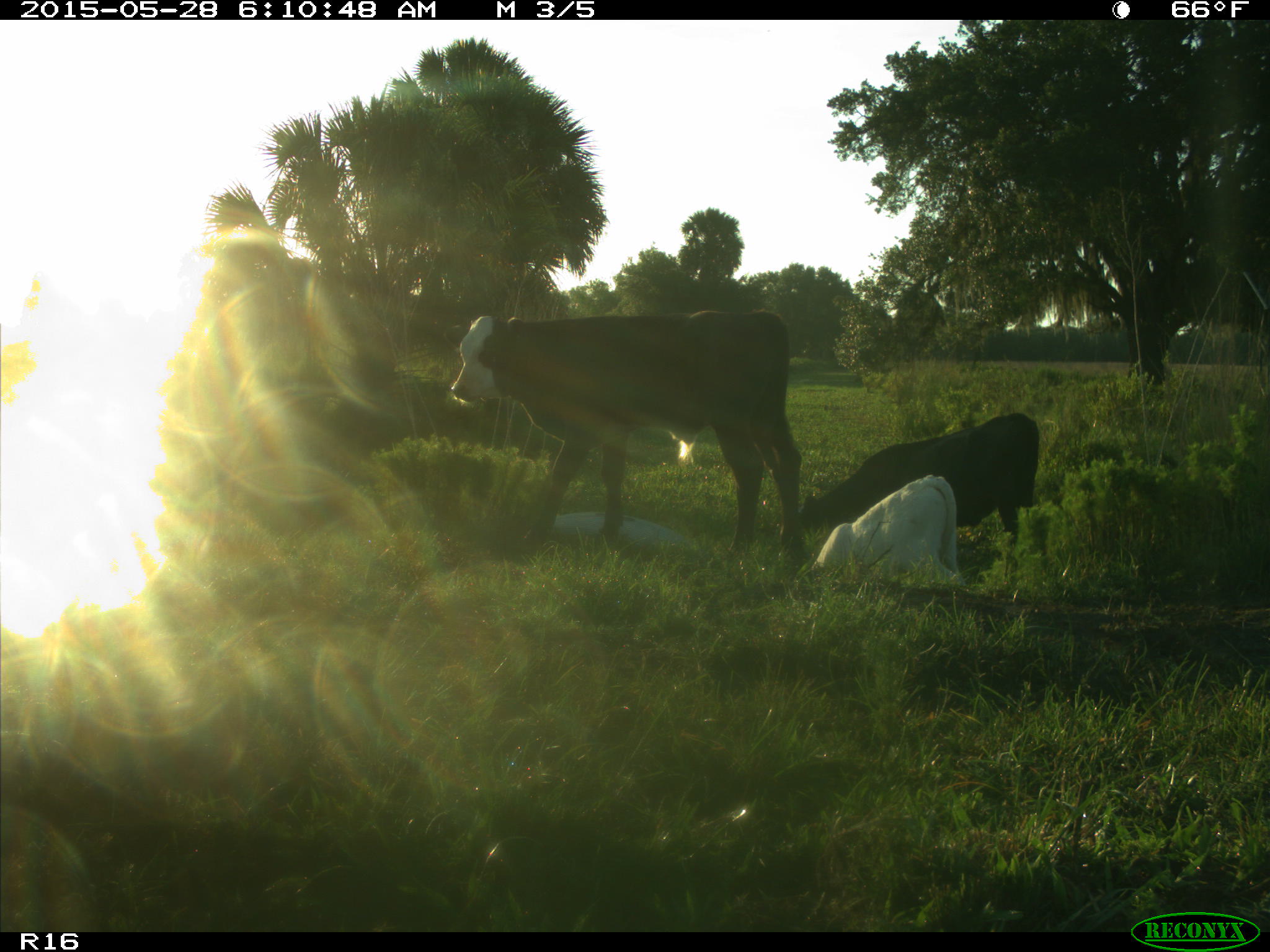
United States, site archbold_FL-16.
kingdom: Animalia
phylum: Chordata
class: Mammalia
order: Artiodactyla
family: Bovidae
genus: Bos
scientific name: Bos taurus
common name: domestic cow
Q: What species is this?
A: Bos taurus (domestic cow).